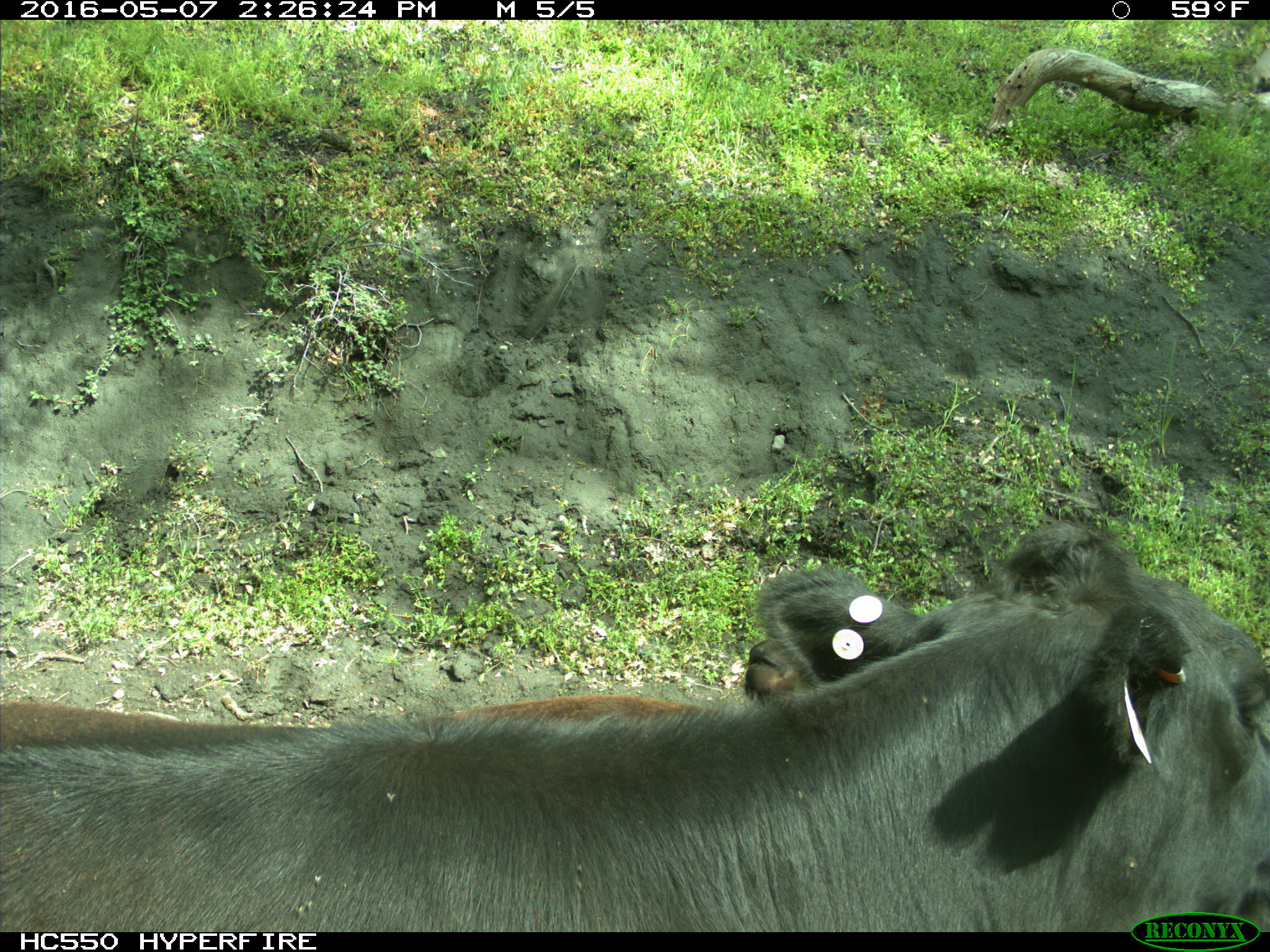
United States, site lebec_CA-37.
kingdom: Animalia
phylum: Chordata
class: Mammalia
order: Artiodactyla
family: Bovidae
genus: Bos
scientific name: Bos taurus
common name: domestic cow